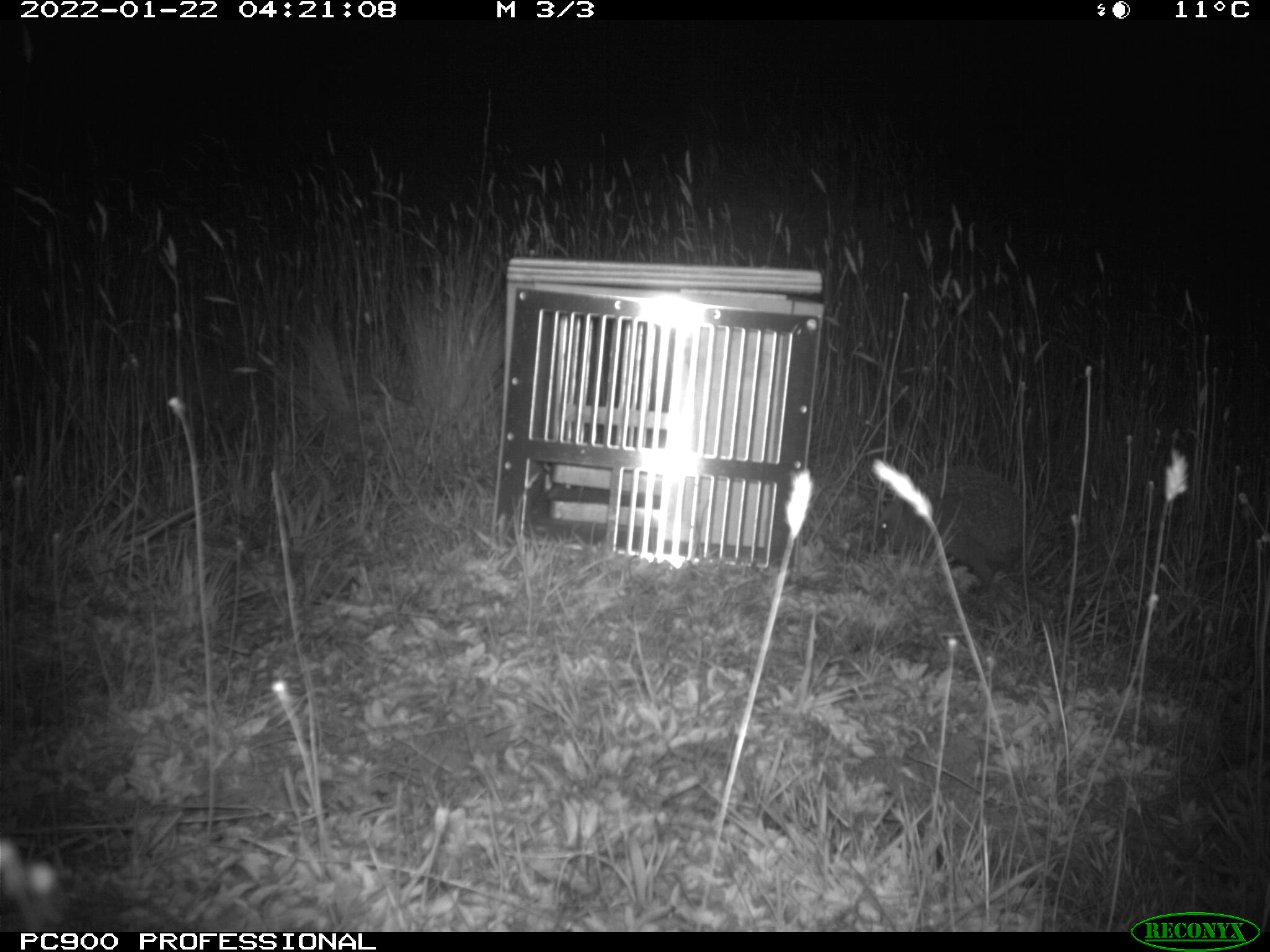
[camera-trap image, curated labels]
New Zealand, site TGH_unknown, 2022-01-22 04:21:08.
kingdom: Animalia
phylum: Chordata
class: Mammalia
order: Eulipotyphla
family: Erinaceidae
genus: Erinaceus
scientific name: Erinaceus europaeus europaeus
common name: european hedgehog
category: hedgehog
Hedgehog (european hedgehog) (Erinaceus europaeus europaeus).